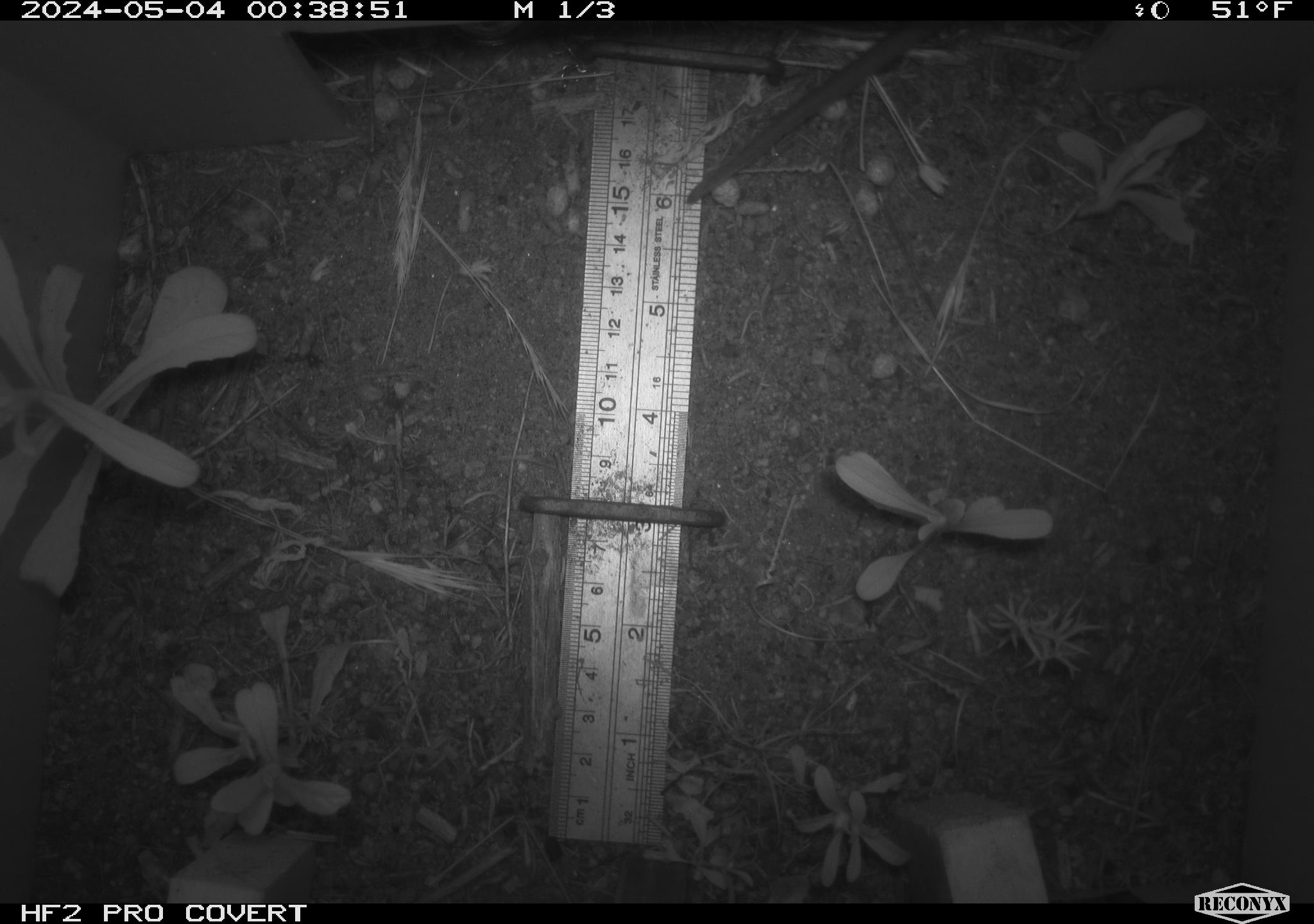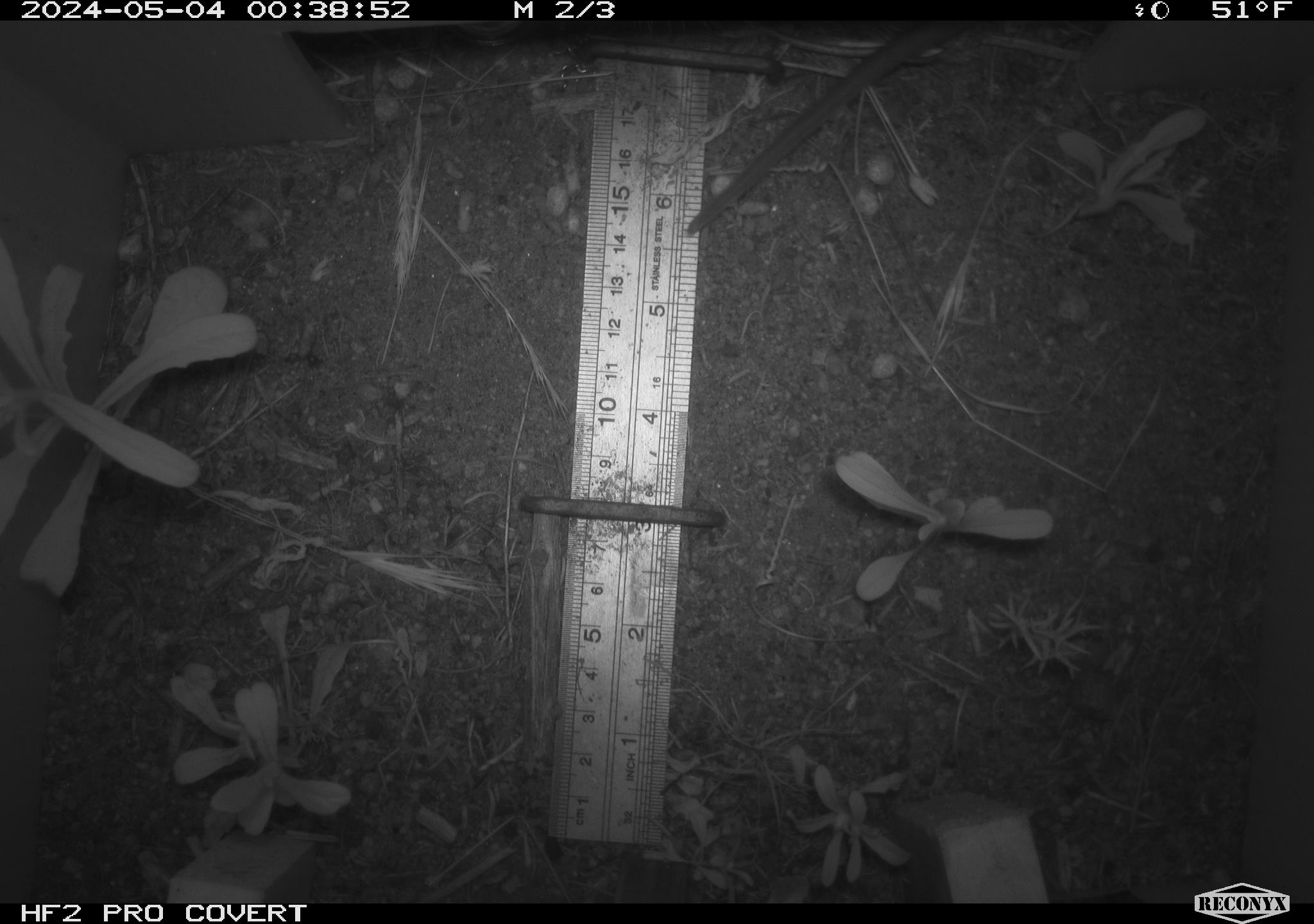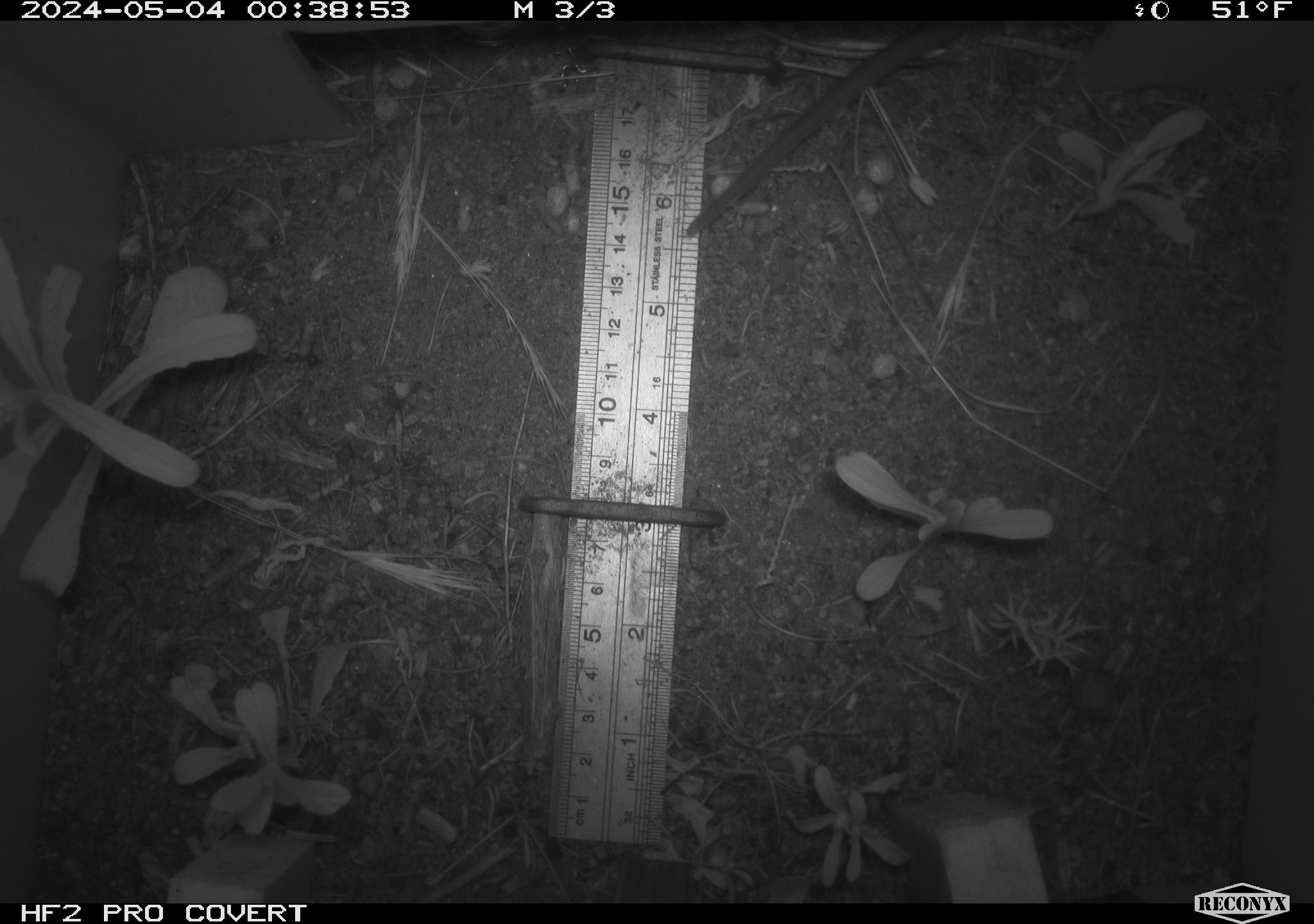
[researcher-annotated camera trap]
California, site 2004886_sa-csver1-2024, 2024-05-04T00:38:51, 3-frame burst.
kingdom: Animalia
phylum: Chordata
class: Mammalia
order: Rodentia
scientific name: Rodentia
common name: rodent